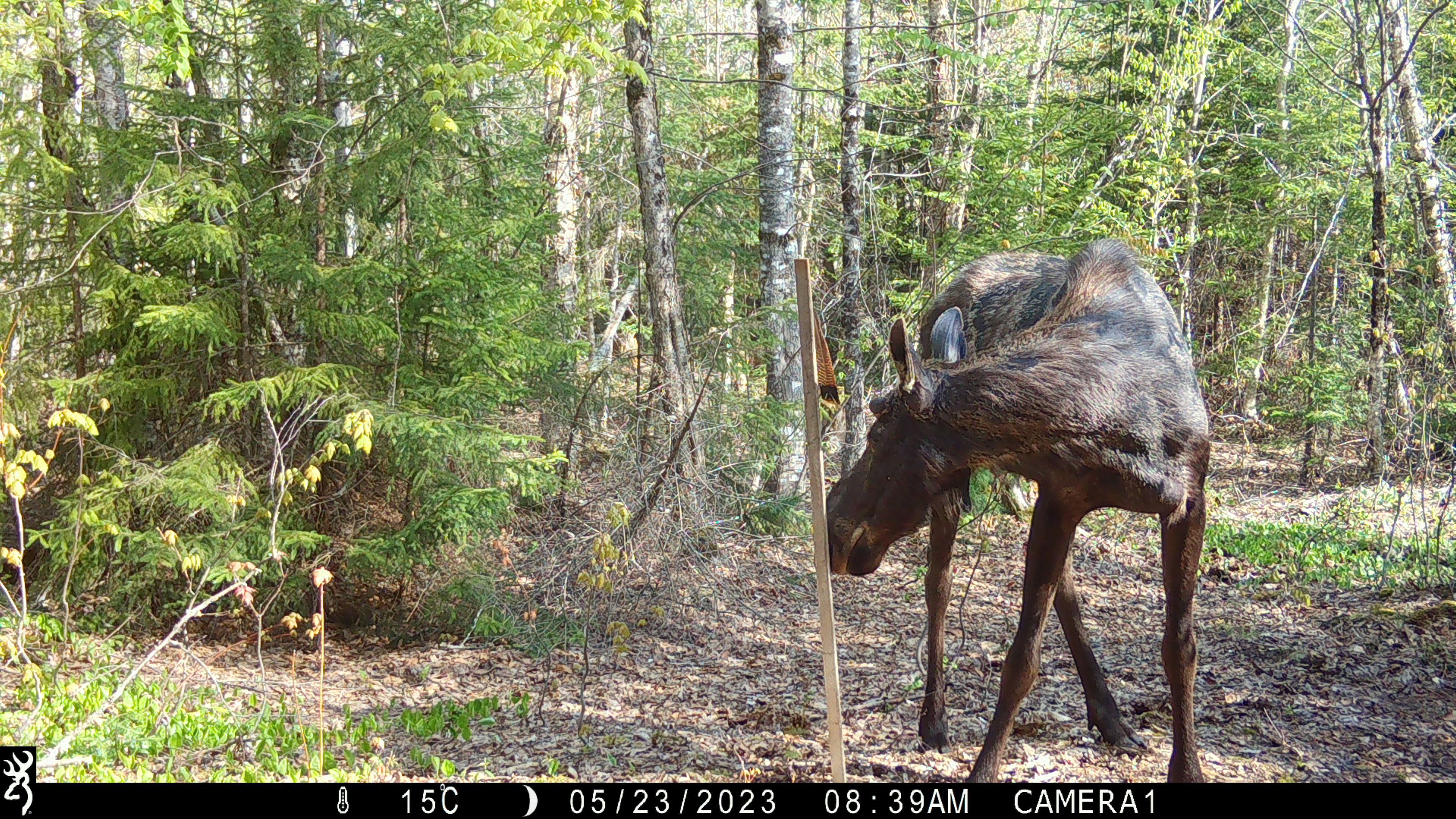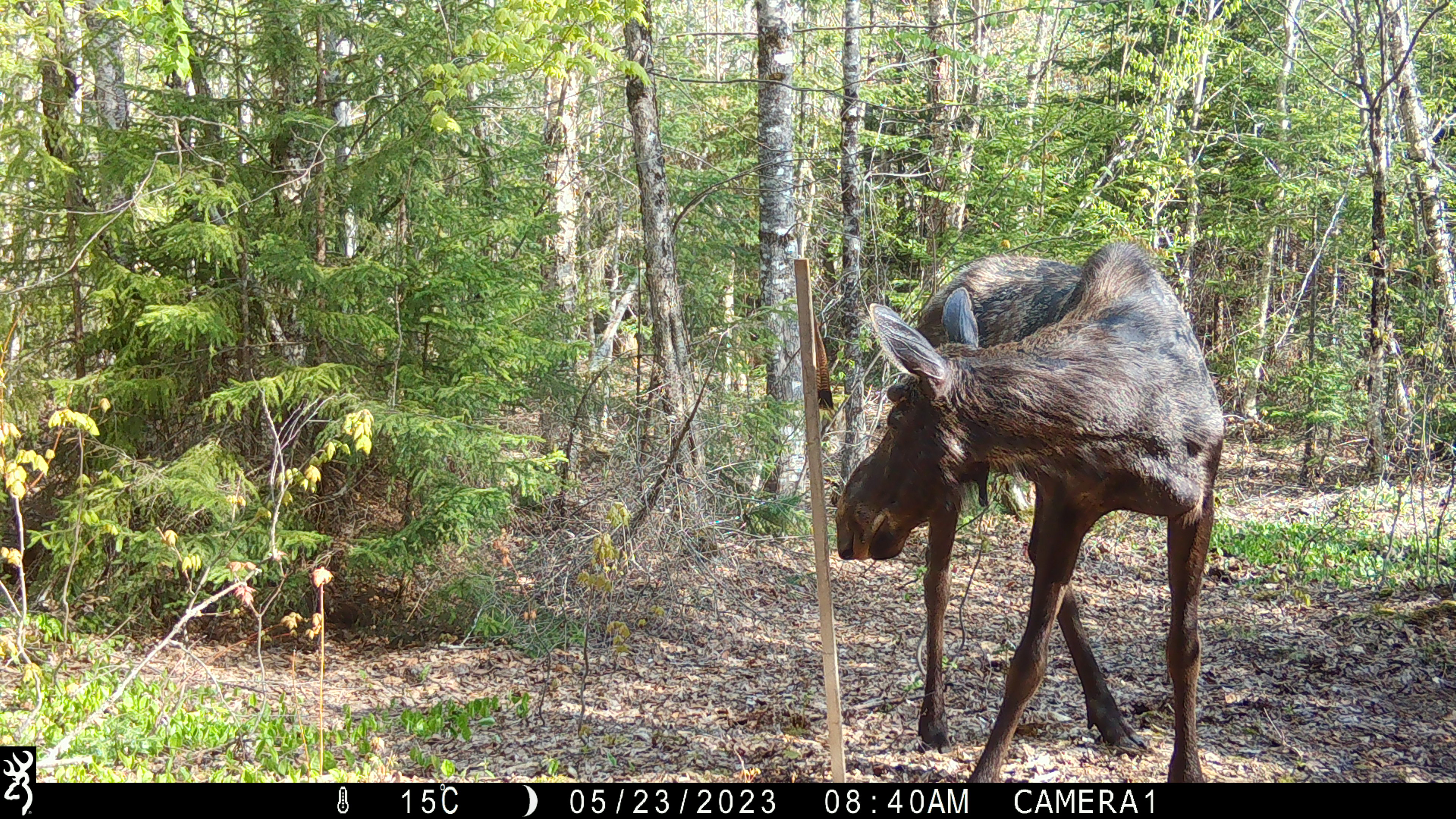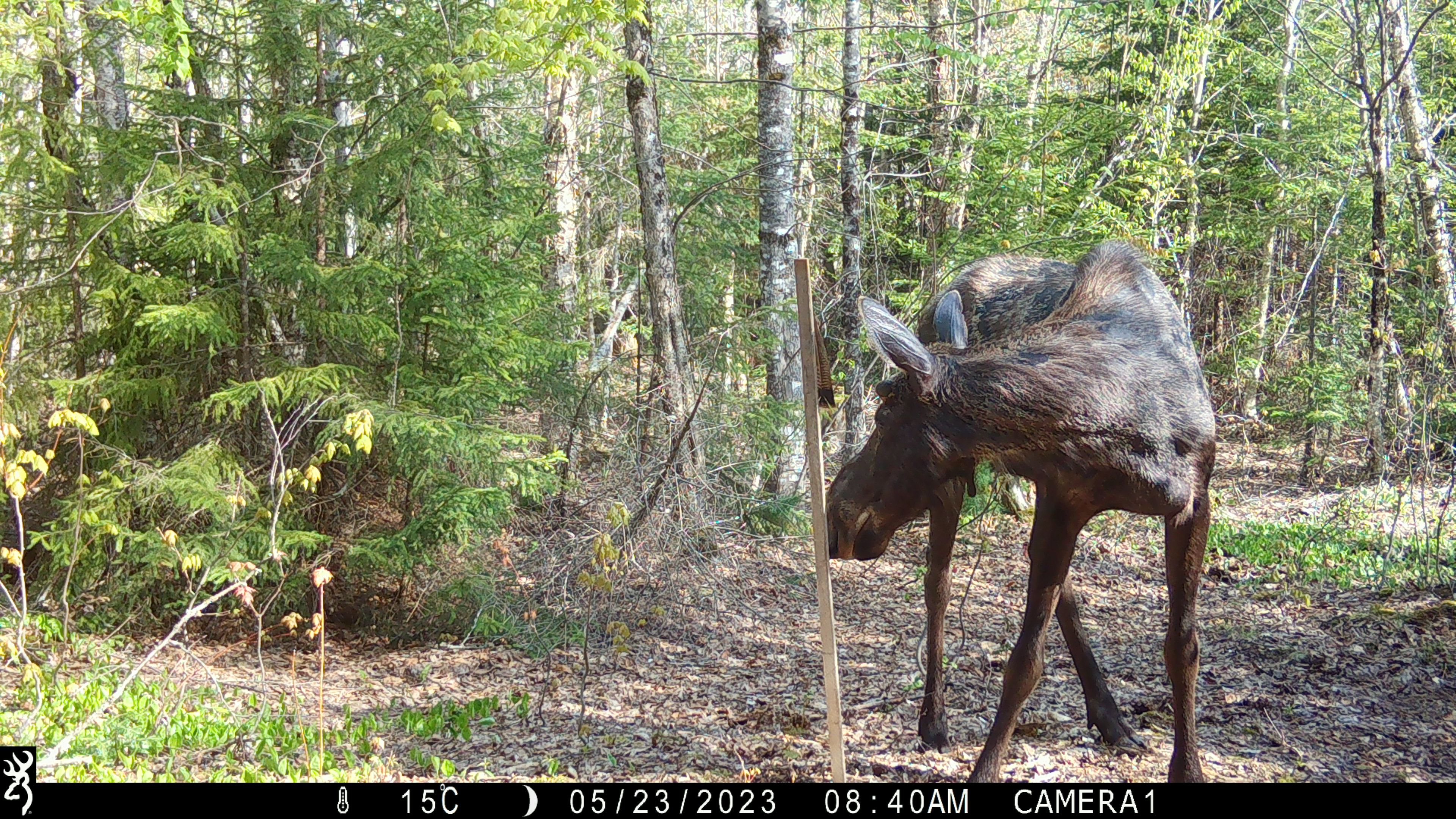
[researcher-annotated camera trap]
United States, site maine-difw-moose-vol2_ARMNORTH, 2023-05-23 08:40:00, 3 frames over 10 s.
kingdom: Animalia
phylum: Chordata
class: Mammalia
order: Artiodactyla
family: Cervidae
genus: Alces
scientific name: Alces alces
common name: moose